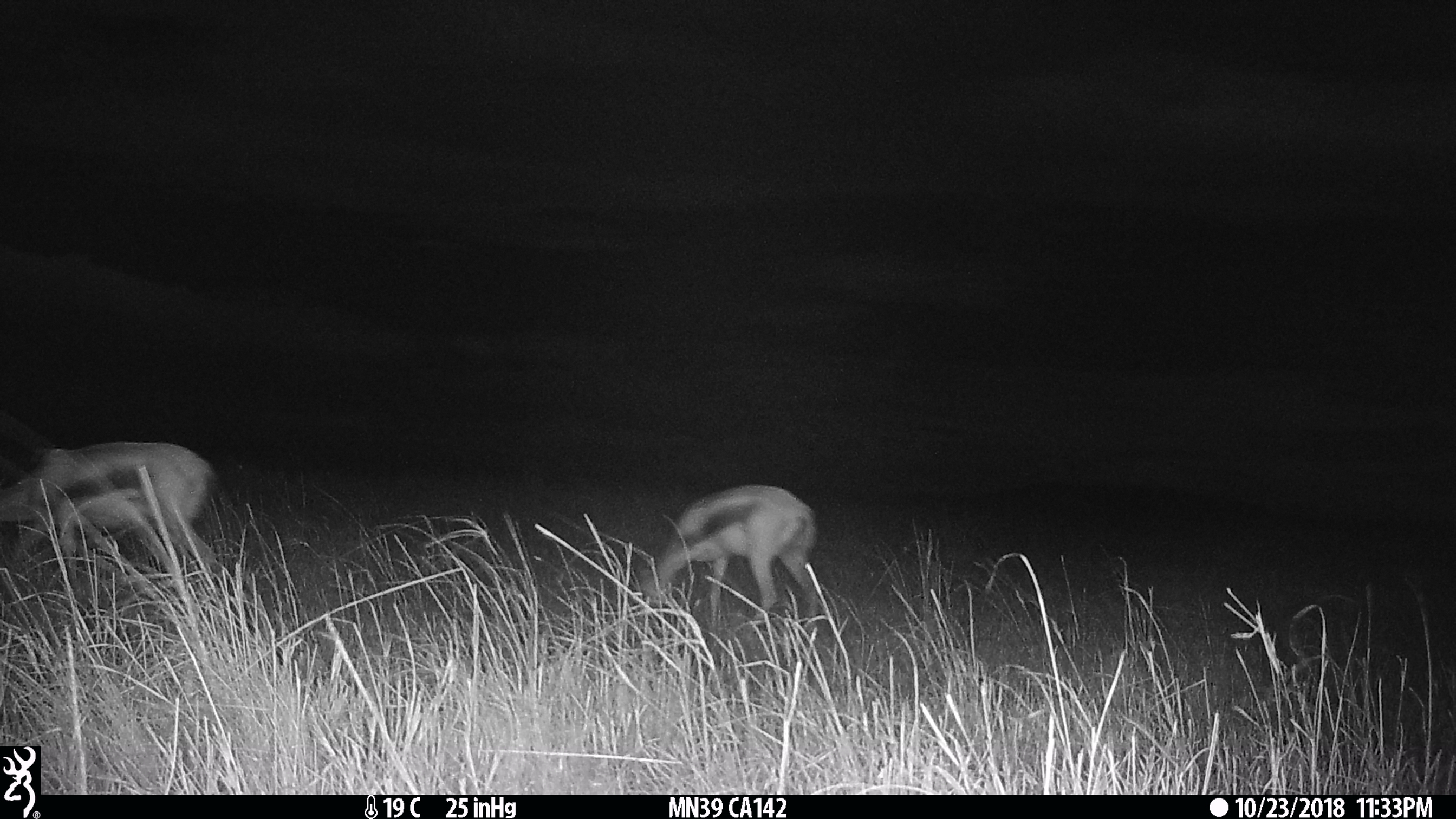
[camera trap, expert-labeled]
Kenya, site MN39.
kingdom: Animalia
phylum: Chordata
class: Mammalia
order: Artiodactyla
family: Bovidae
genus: Eudorcas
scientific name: Eudorcas thomsonii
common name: thomon's gazelle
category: gazelle thomsons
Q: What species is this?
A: Gazelle thomsons (thomon's gazelle) (Eudorcas thomsonii).